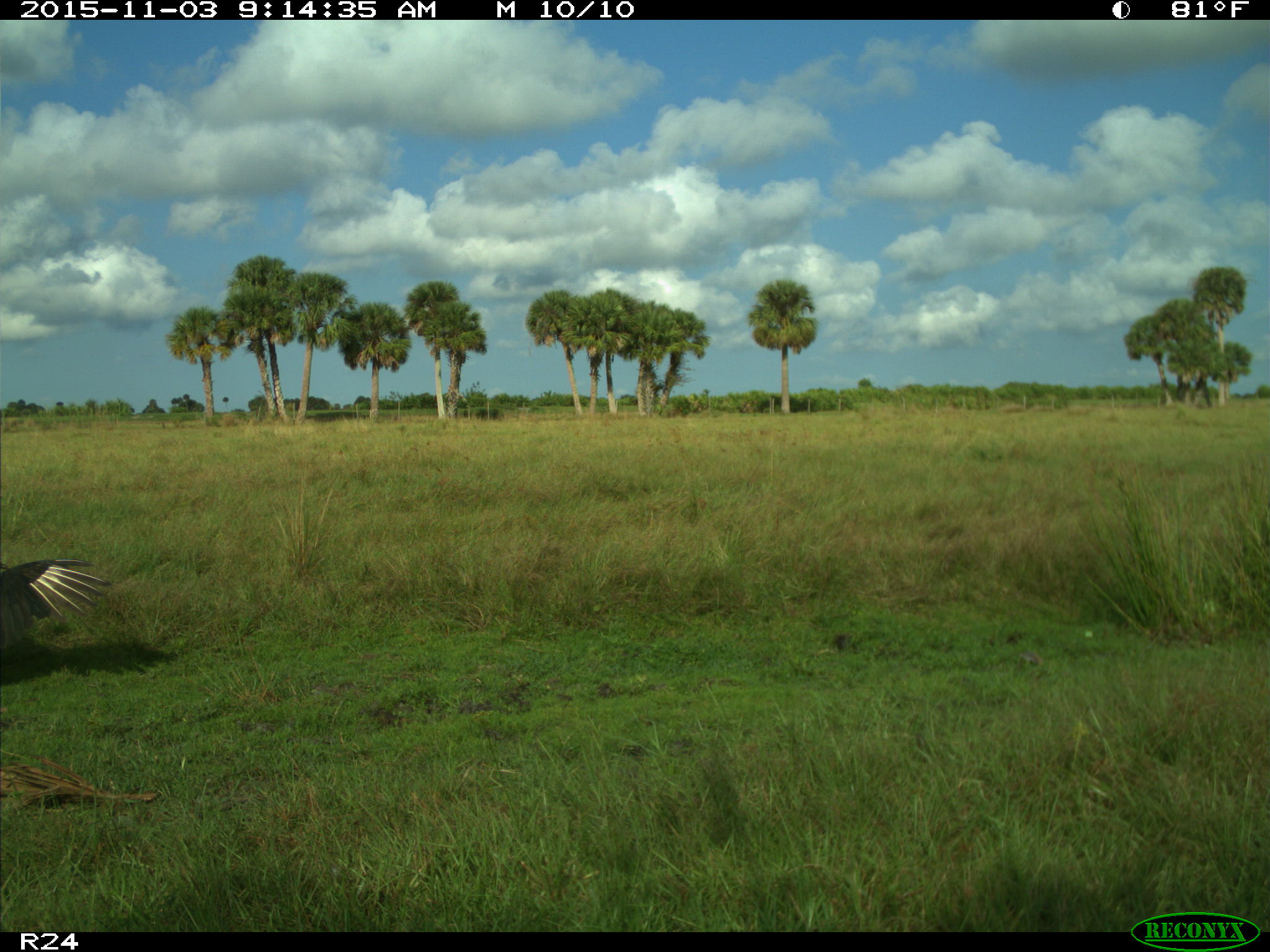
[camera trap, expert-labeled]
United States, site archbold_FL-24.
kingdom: Animalia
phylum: Chordata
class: Aves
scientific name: Aves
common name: birds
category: unidentified bird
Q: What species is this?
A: Unidentified bird (birds) (Aves).